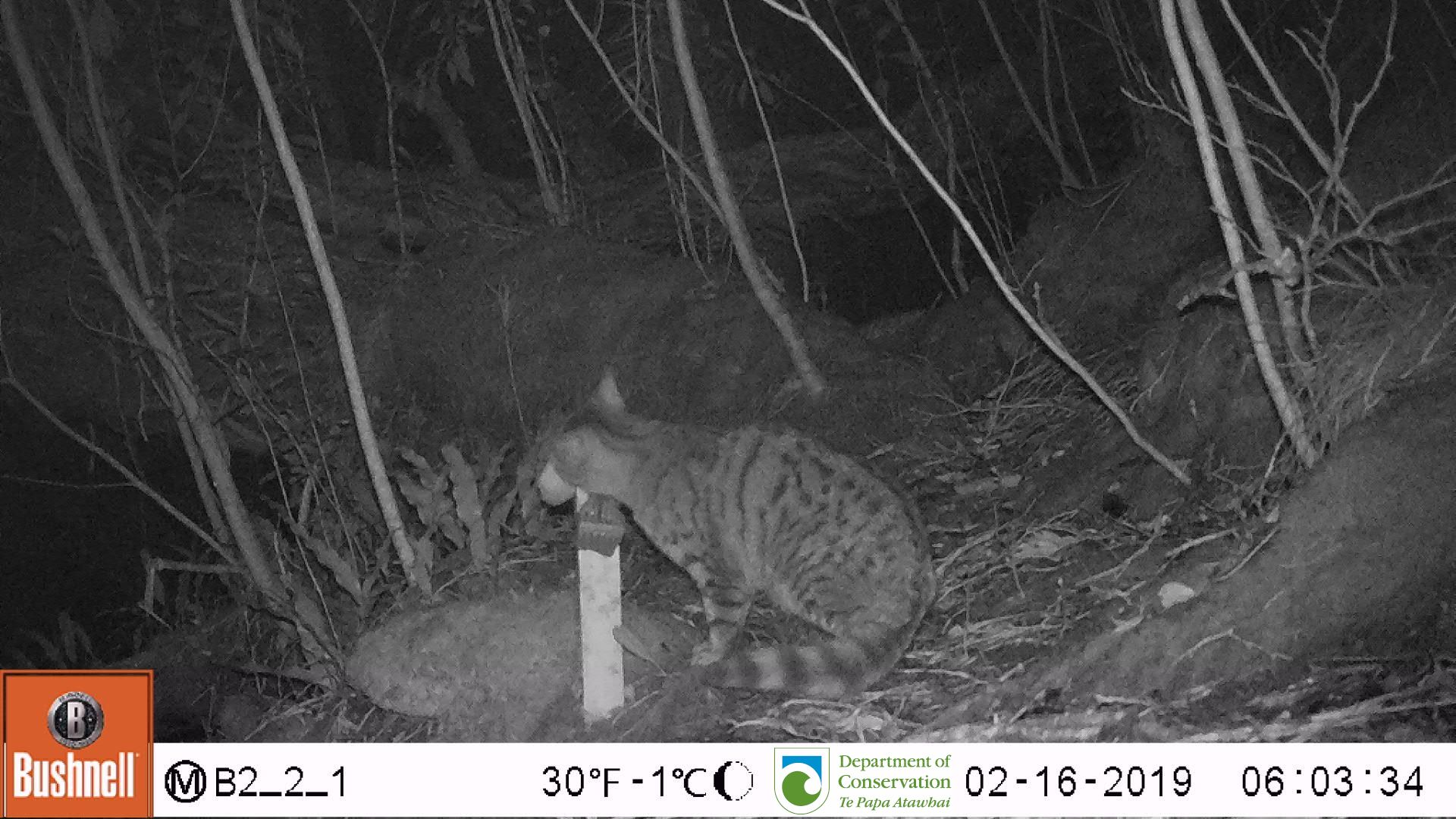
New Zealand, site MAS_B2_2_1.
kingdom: Animalia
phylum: Chordata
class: Mammalia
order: Carnivora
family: Felidae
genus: Felis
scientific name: Felis catus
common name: domestic cat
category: cat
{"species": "cat (domestic cat) (Felis catus)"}